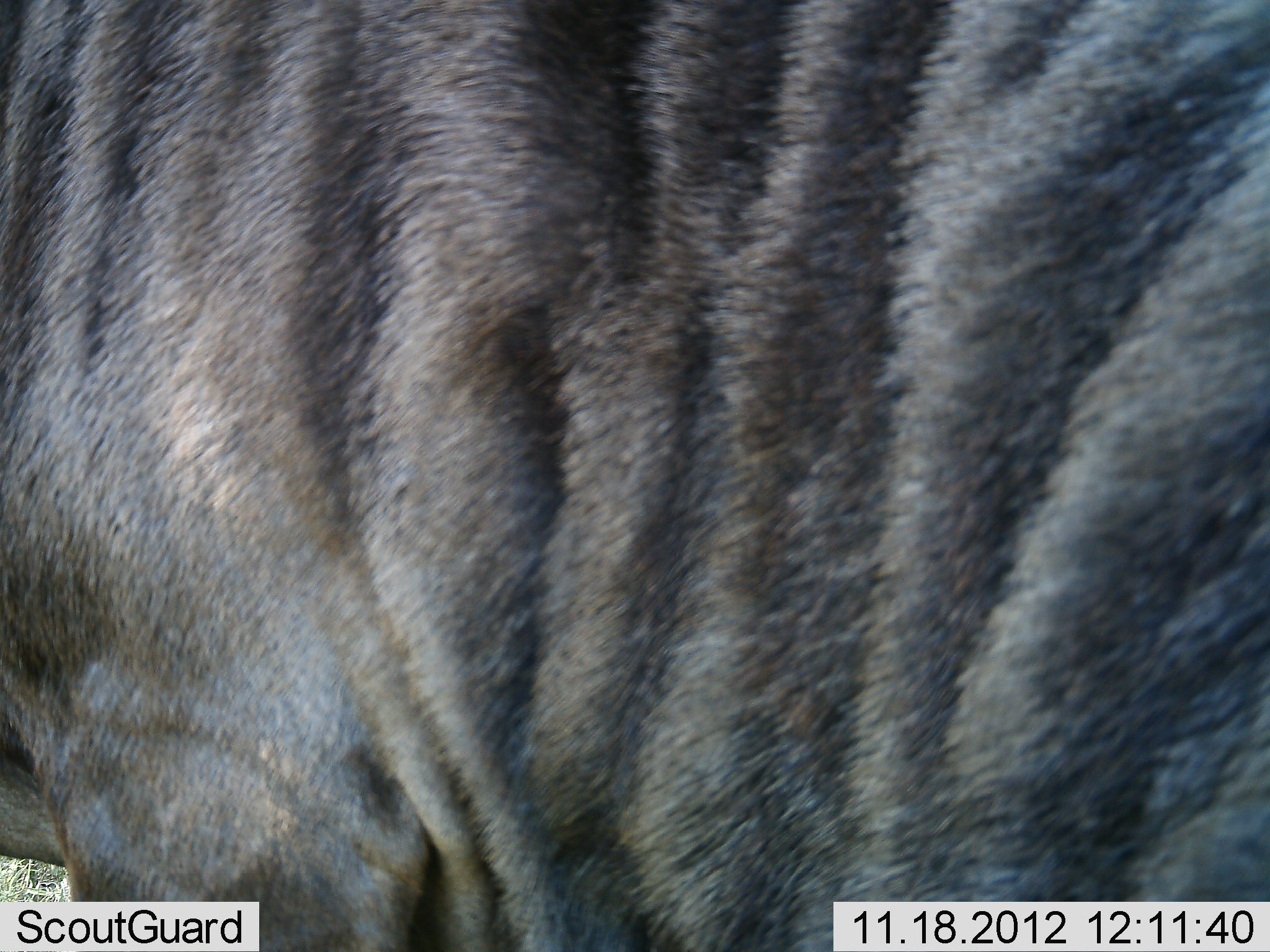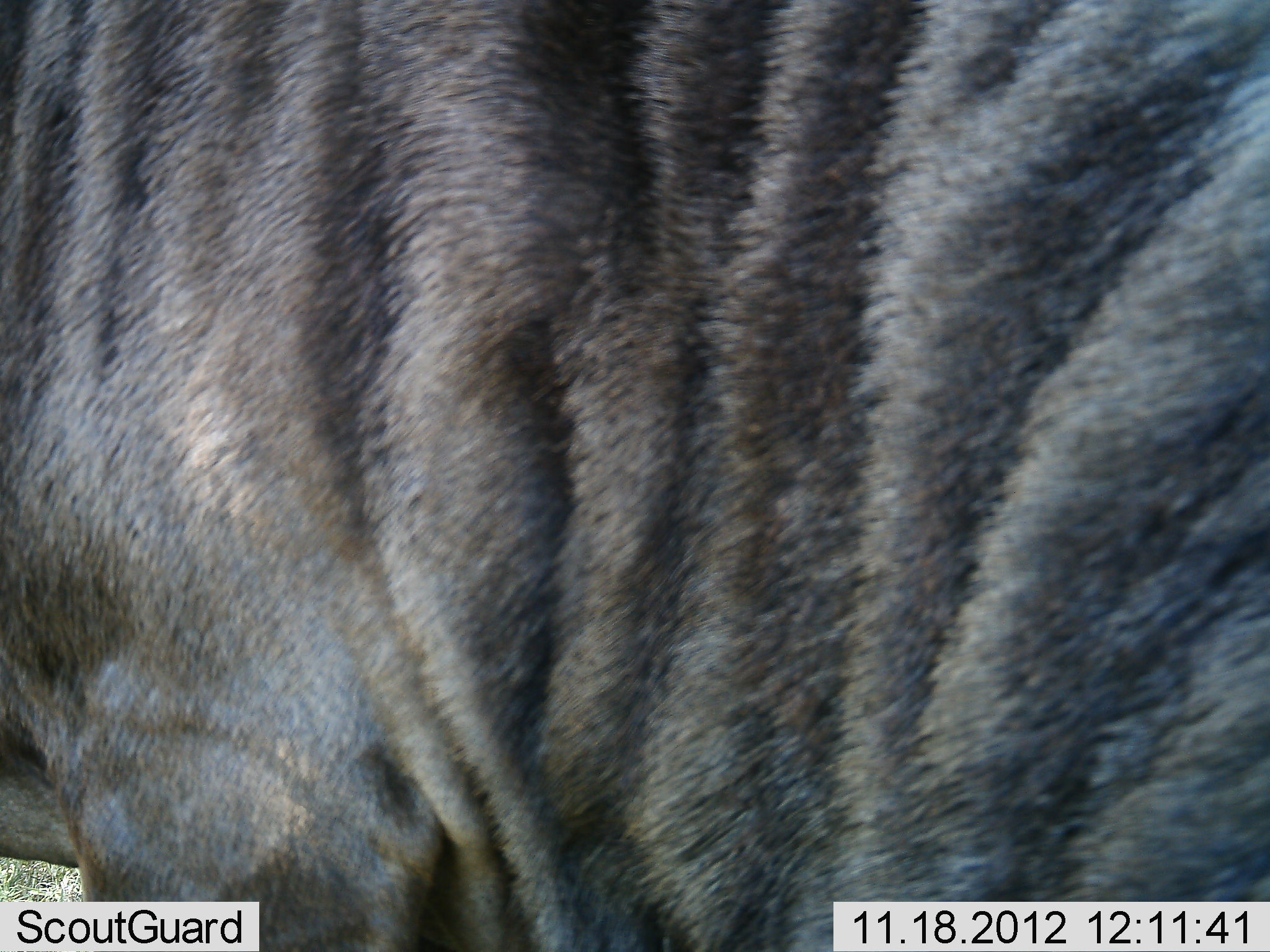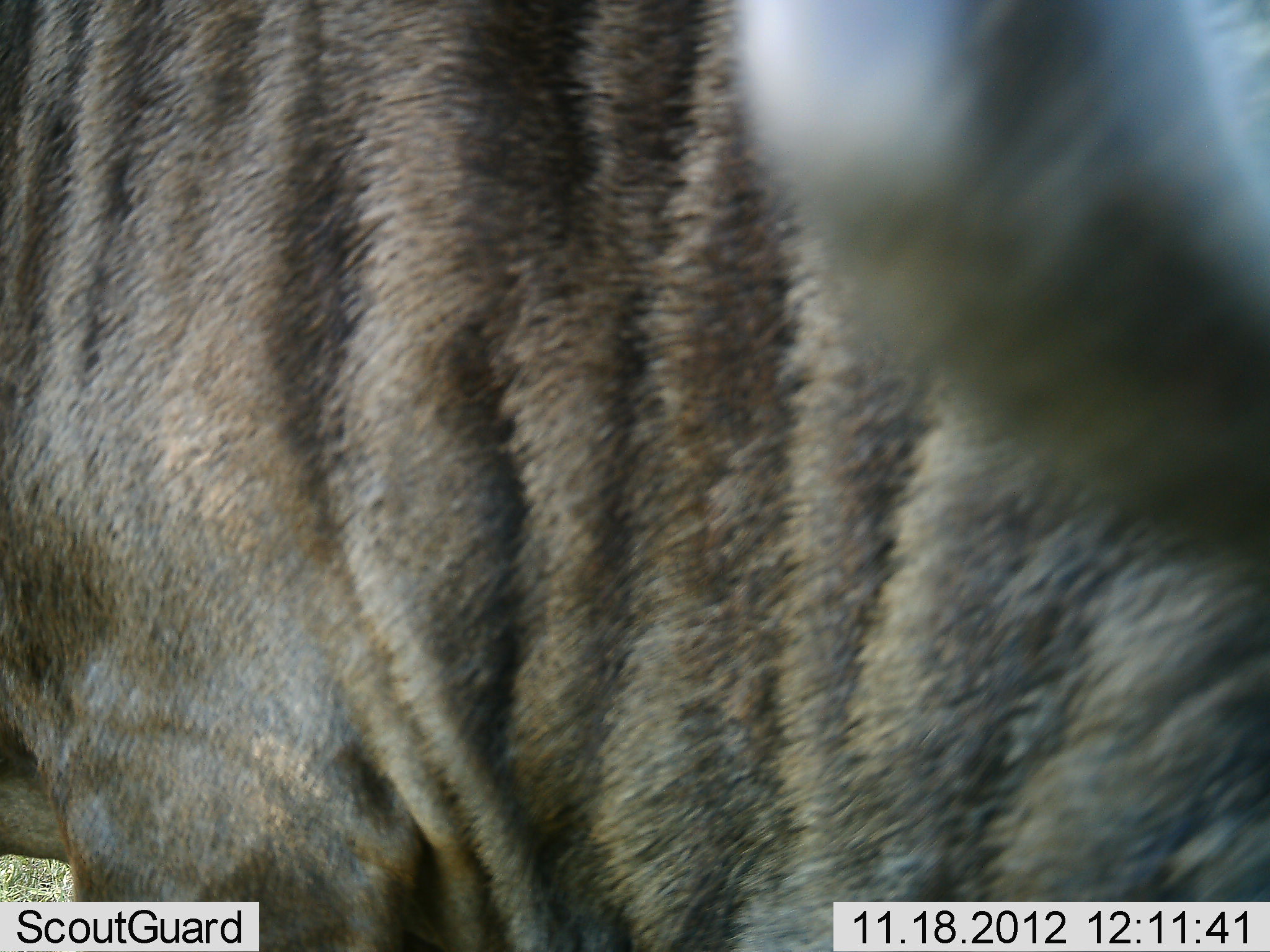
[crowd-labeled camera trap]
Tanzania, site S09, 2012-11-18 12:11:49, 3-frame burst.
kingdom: Animalia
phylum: Chordata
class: Mammalia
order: Artiodactyla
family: Bovidae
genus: Connochaetes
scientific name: Connochaetes taurinus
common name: blue wildebeest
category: wildebeest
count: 1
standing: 100%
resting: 0%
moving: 0%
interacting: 0%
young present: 0%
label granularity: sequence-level